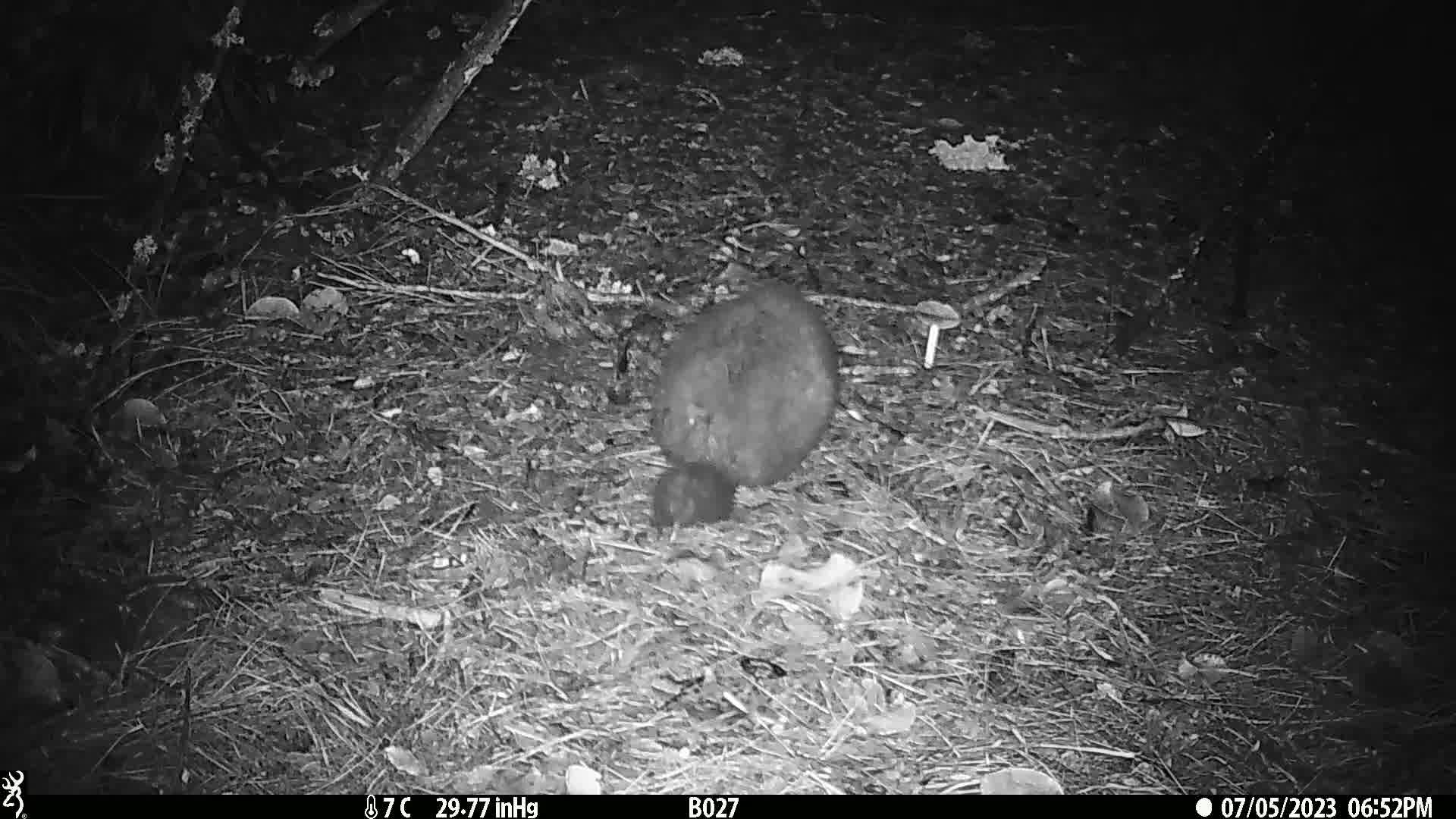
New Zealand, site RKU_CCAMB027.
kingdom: Animalia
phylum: Chordata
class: Mammalia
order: Diprotodontia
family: Phalangeridae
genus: Trichosurus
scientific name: Trichosurus vulpecula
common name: common brushtail possum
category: possum